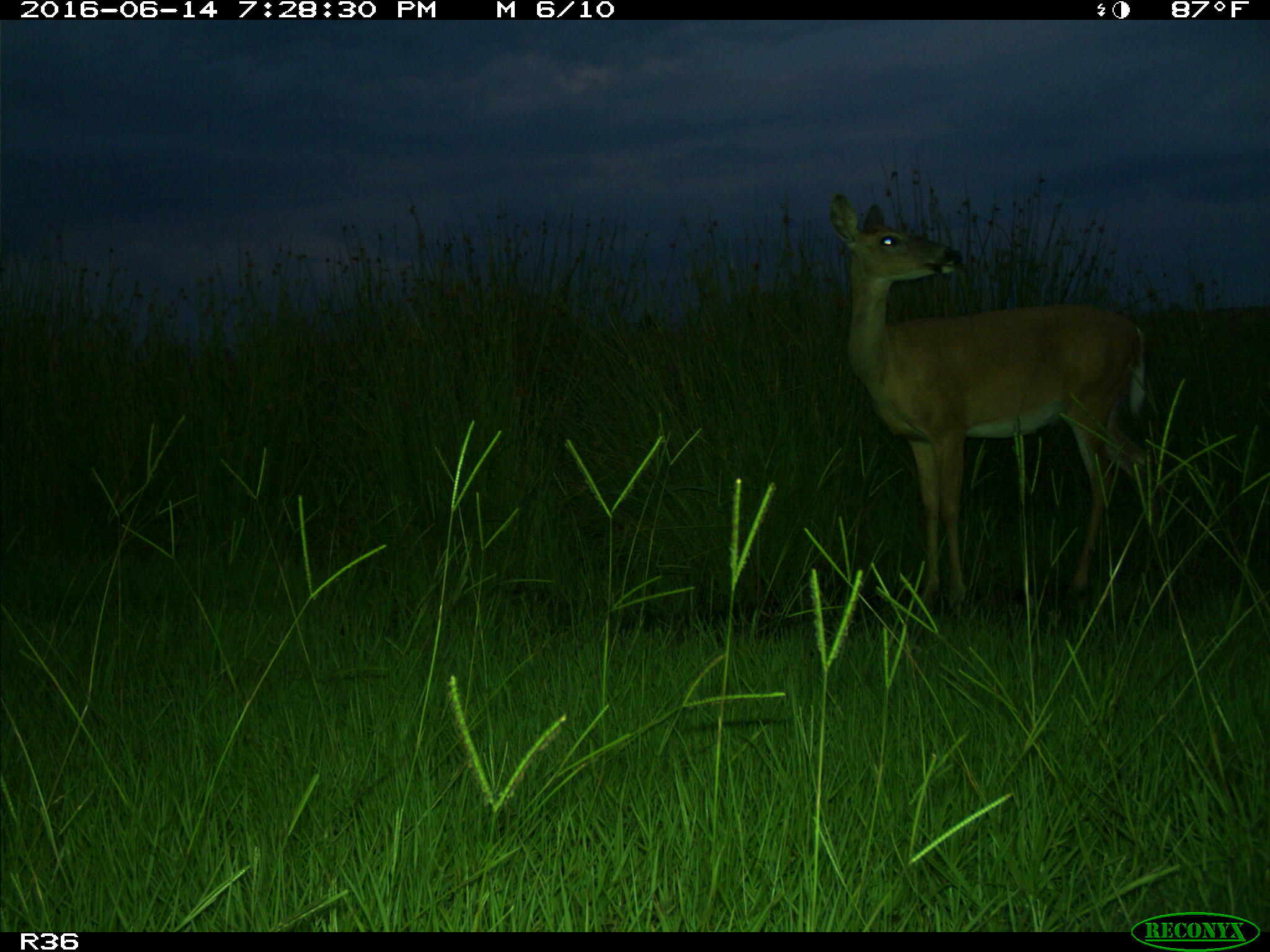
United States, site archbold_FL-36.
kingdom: Animalia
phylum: Chordata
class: Mammalia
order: Artiodactyla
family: Cervidae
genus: Odocoileus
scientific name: Odocoileus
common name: deer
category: unidentified deer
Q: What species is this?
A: Unidentified deer (deer) (Odocoileus).